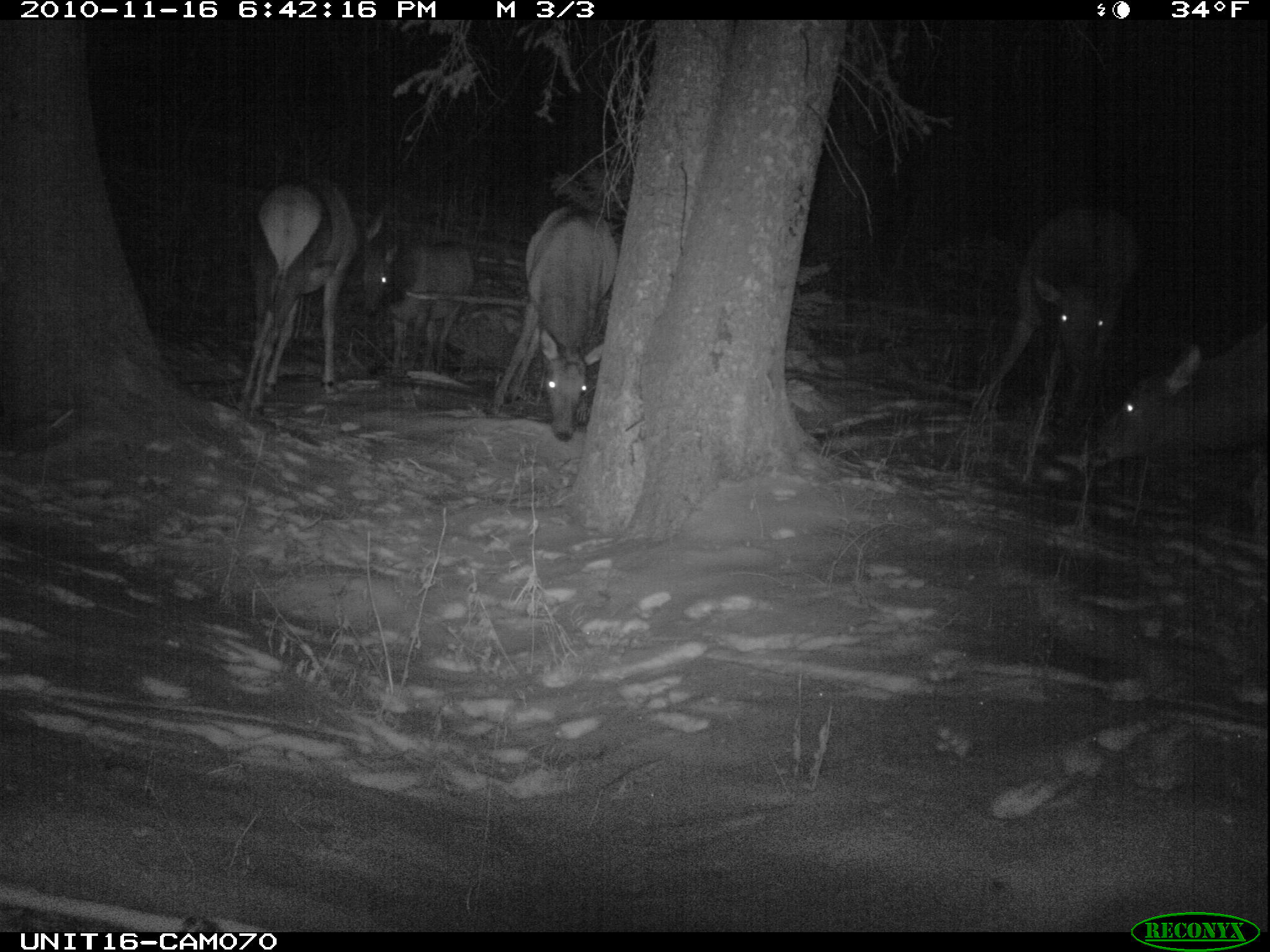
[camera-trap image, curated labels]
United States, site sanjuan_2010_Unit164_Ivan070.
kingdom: Animalia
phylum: Chordata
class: Mammalia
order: Artiodactyla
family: Cervidae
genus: Cervus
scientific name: Cervus elaphus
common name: red deer